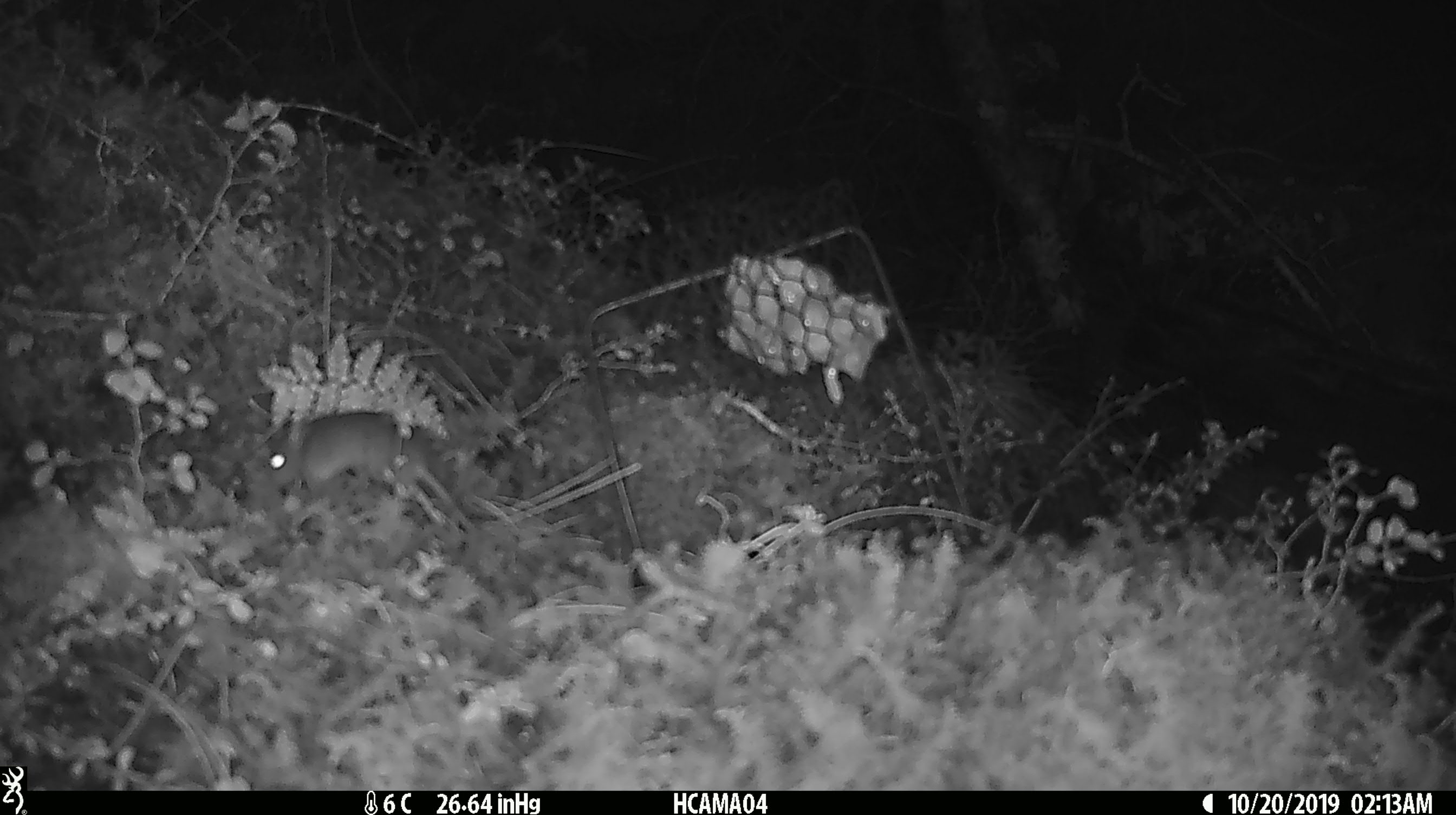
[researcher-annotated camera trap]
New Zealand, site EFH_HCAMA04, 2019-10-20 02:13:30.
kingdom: Animalia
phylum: Chordata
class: Mammalia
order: Rodentia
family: Muridae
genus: Mus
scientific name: Mus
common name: mouse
Mouse (Mus).